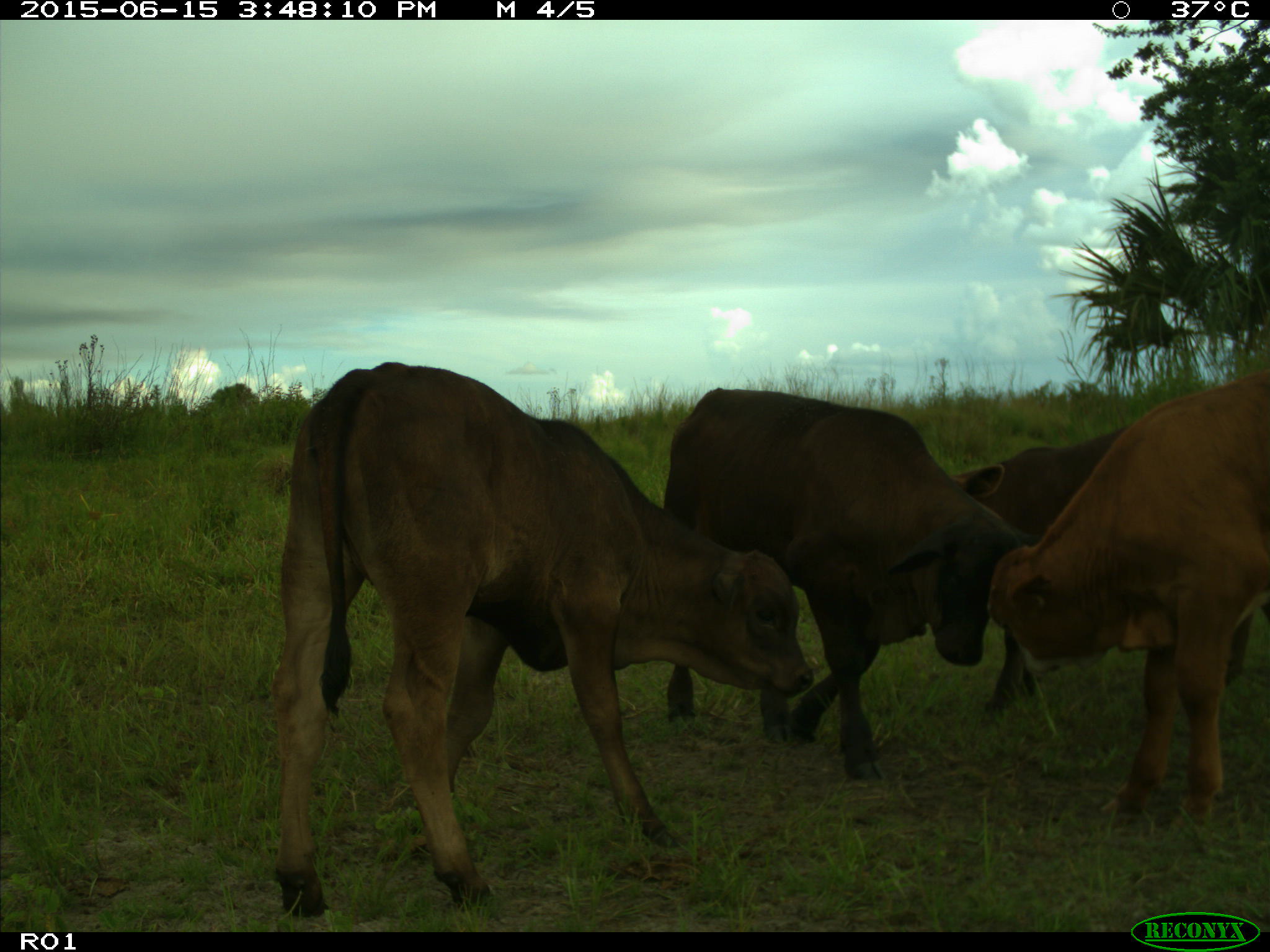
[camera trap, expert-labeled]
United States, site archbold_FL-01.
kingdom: Animalia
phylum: Chordata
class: Mammalia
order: Artiodactyla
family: Bovidae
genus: Bos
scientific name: Bos taurus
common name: domestic cow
Bos taurus (domestic cow).